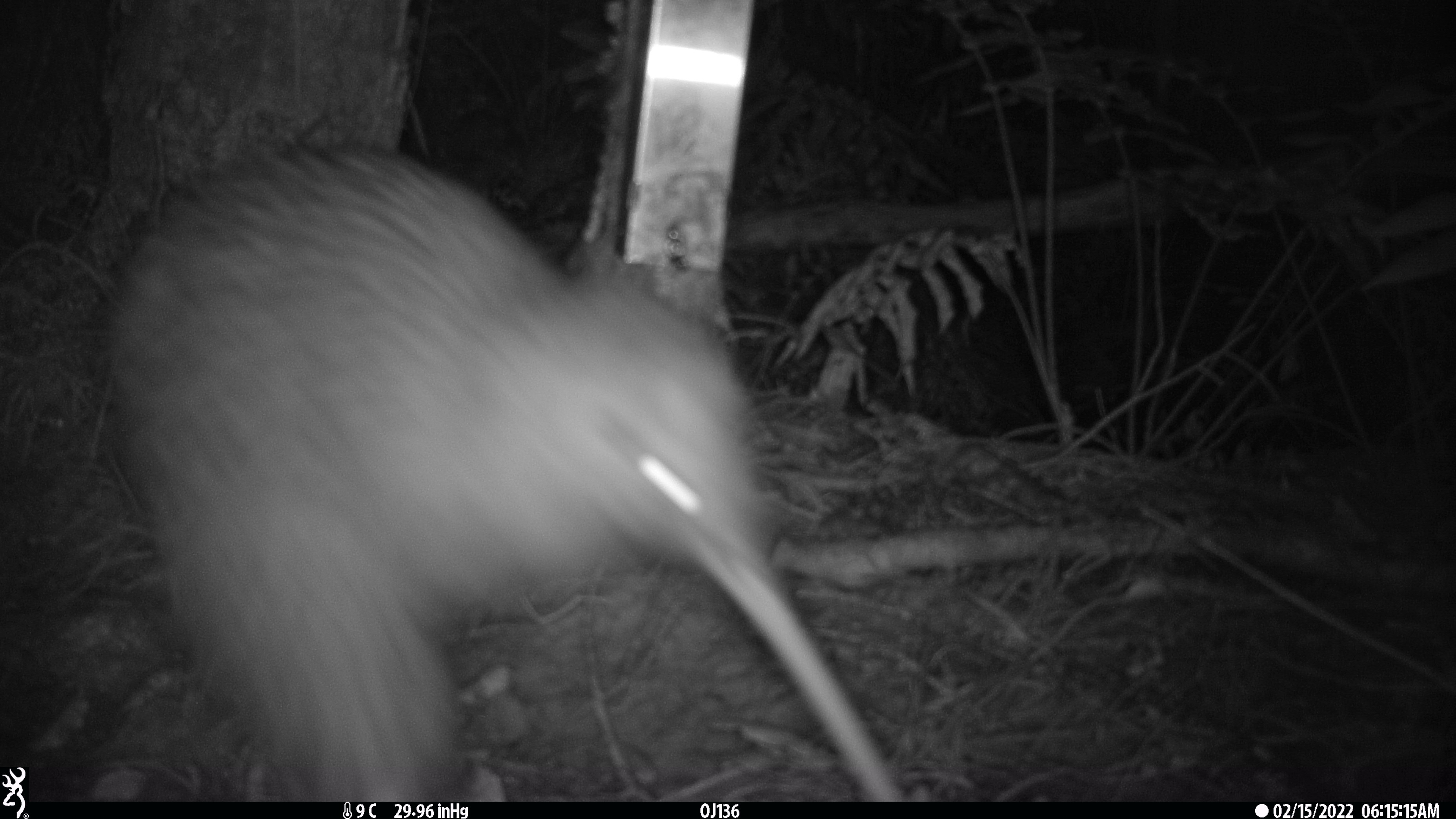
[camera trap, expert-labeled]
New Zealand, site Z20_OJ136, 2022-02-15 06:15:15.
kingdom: Animalia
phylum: Chordata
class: Aves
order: Apterygiformes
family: Apterygidae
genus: Apteryx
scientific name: Apteryx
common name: kiwi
Kiwi (Apteryx).